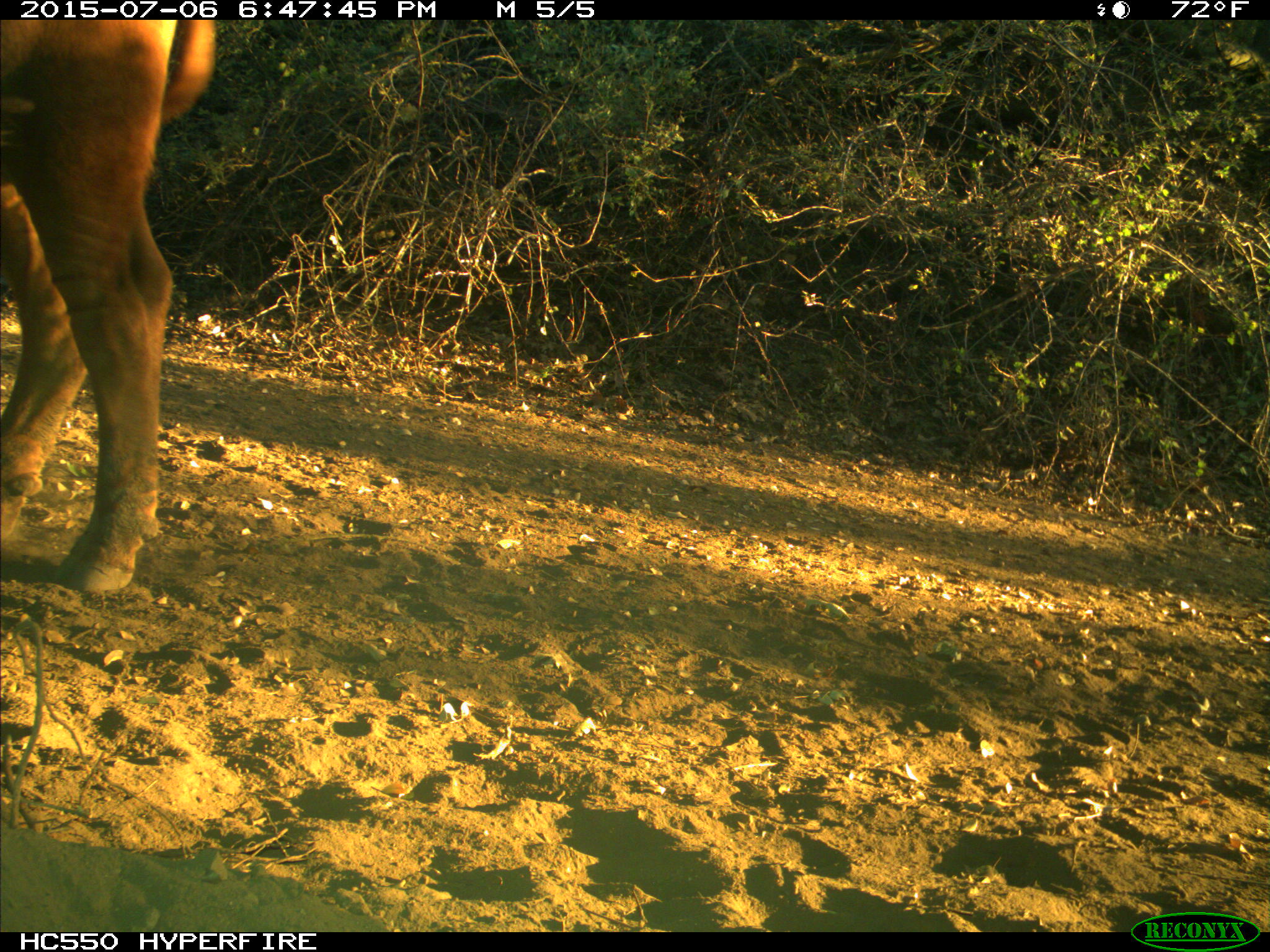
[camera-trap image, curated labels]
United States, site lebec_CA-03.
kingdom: Animalia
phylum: Chordata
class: Mammalia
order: Artiodactyla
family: Bovidae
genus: Bos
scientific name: Bos taurus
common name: domestic cow